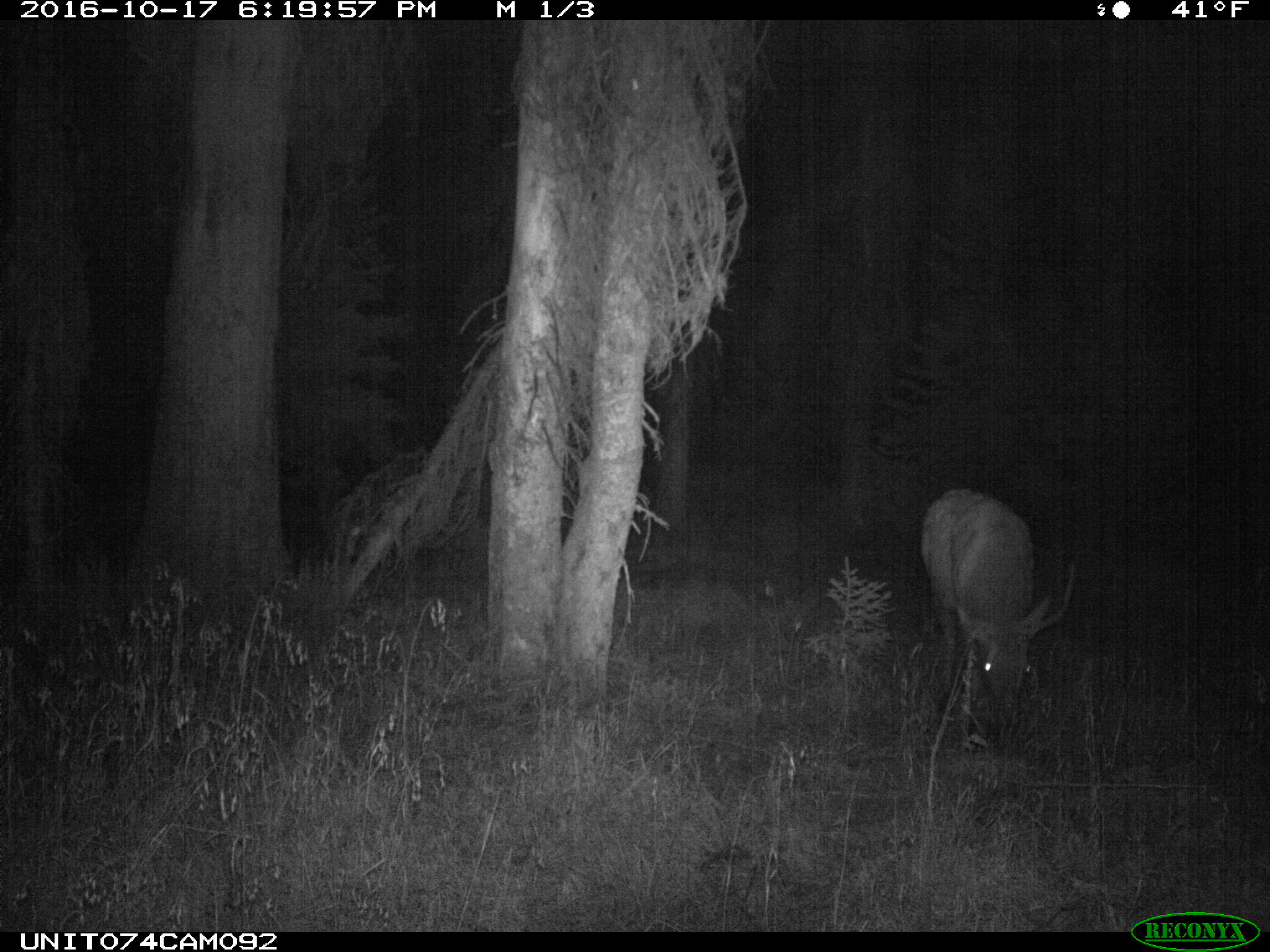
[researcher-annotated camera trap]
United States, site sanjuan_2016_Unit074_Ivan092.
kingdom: Animalia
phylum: Chordata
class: Mammalia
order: Artiodactyla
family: Cervidae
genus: Cervus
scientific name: Cervus elaphus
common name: red deer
Cervus elaphus (red deer).